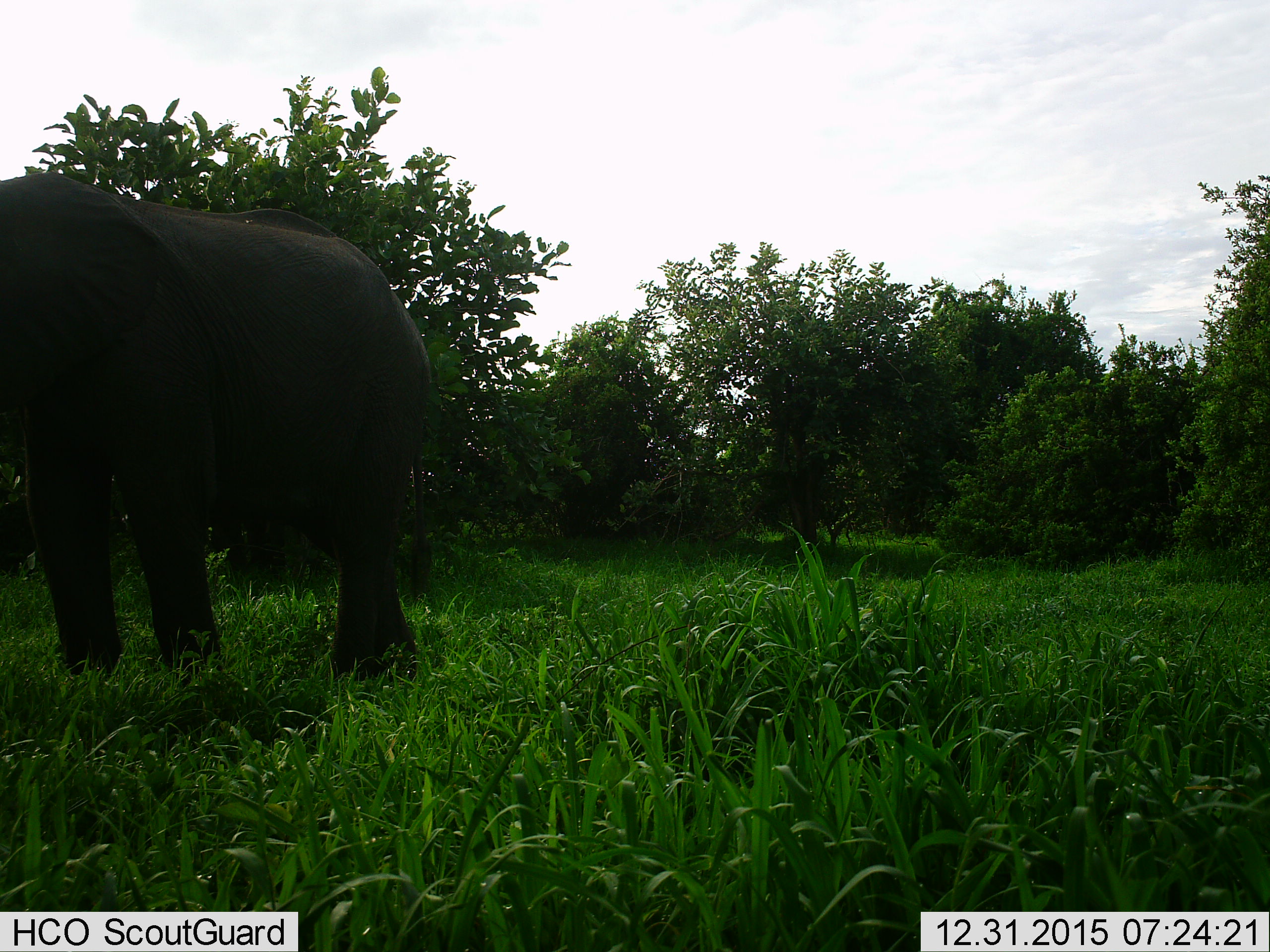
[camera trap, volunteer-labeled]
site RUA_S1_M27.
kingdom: Animalia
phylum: Chordata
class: Mammalia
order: Proboscidea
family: Elephantidae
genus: Loxodonta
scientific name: Loxodonta africana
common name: african bush elephant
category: elephant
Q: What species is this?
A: Elephant (african bush elephant) (Loxodonta africana).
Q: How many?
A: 1.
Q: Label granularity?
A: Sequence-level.